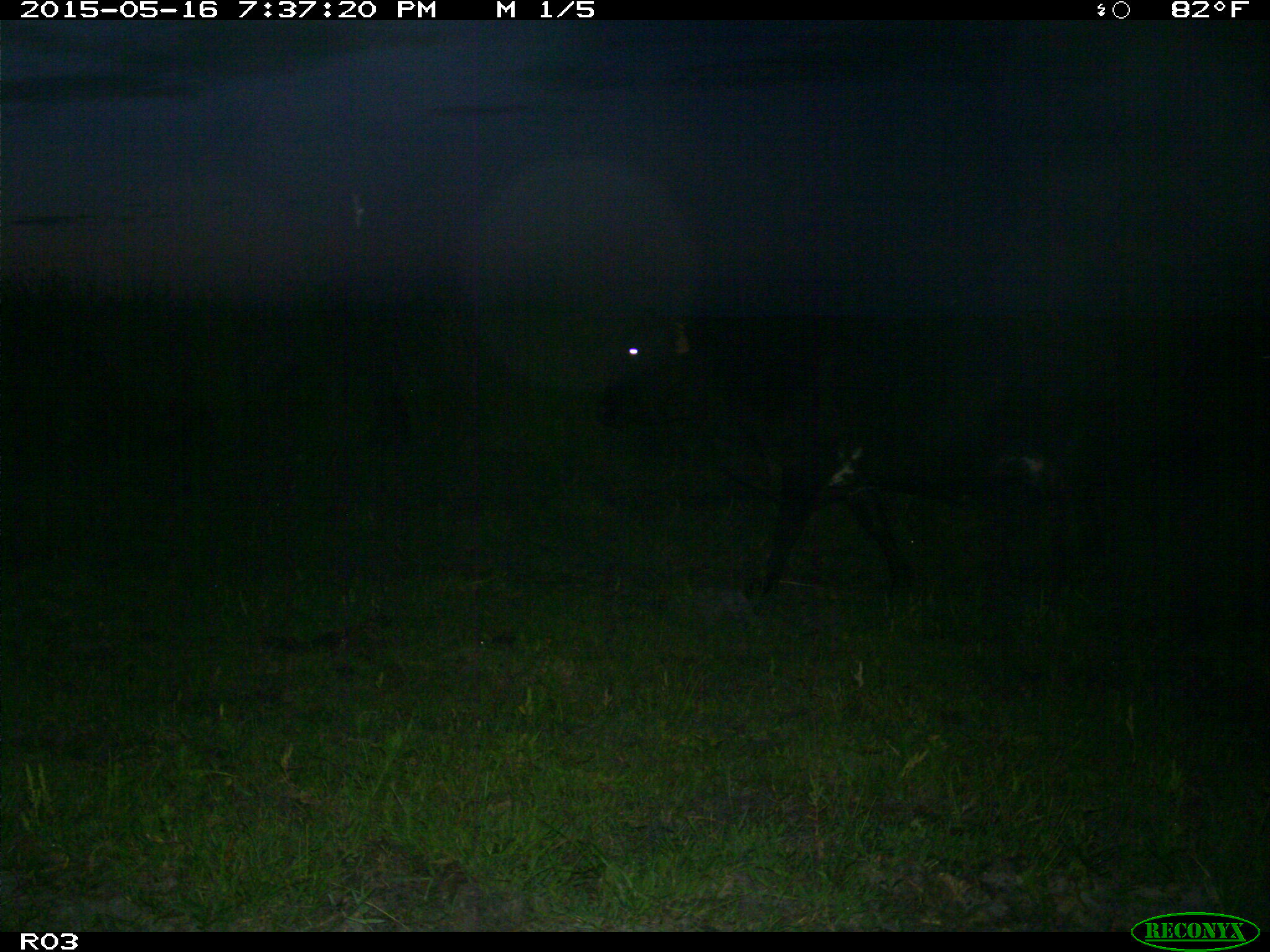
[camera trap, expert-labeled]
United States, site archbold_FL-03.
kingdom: Animalia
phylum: Chordata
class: Mammalia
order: Artiodactyla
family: Bovidae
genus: Bos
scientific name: Bos taurus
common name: domestic cow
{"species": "Bos taurus (domestic cow)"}